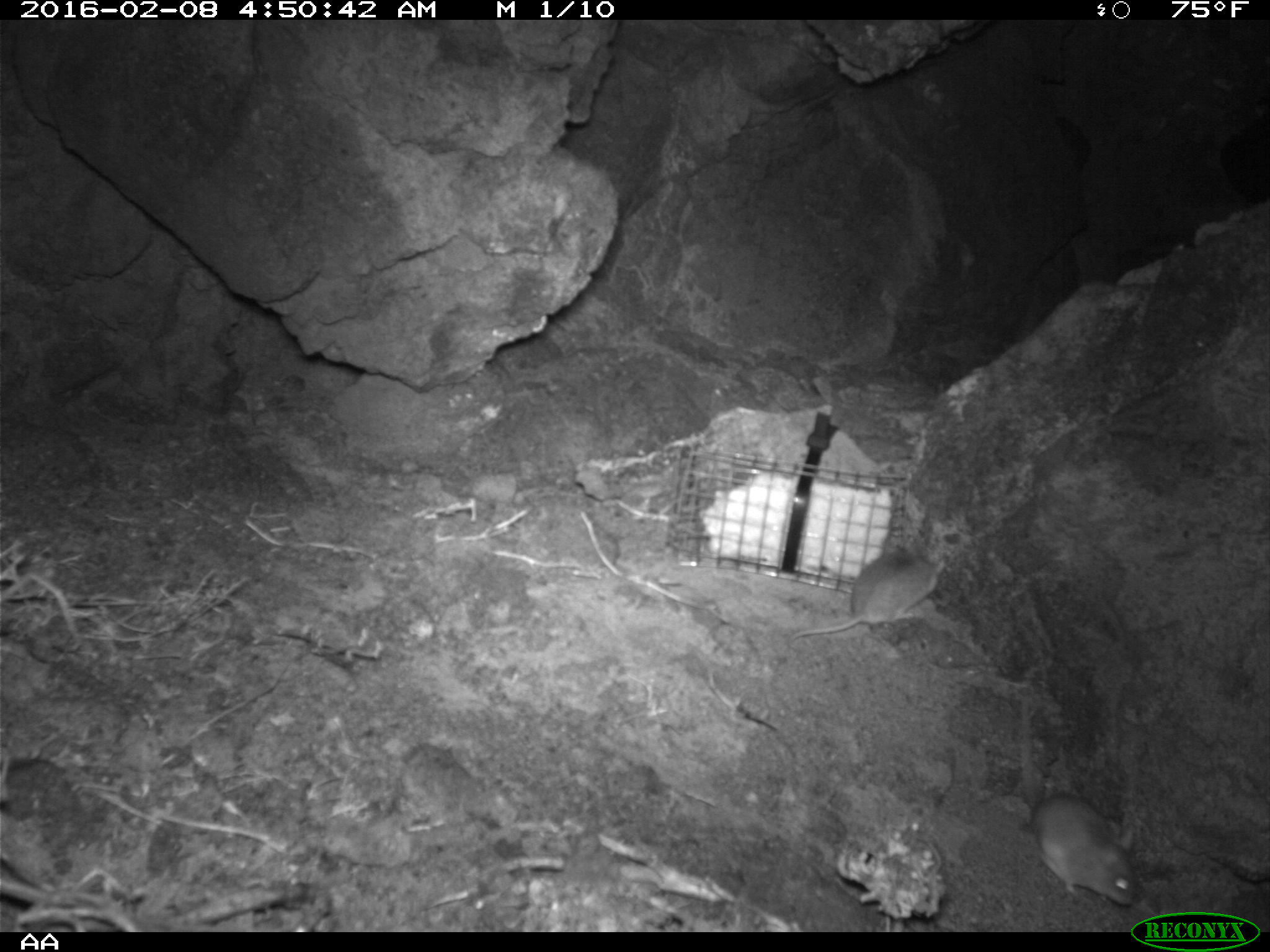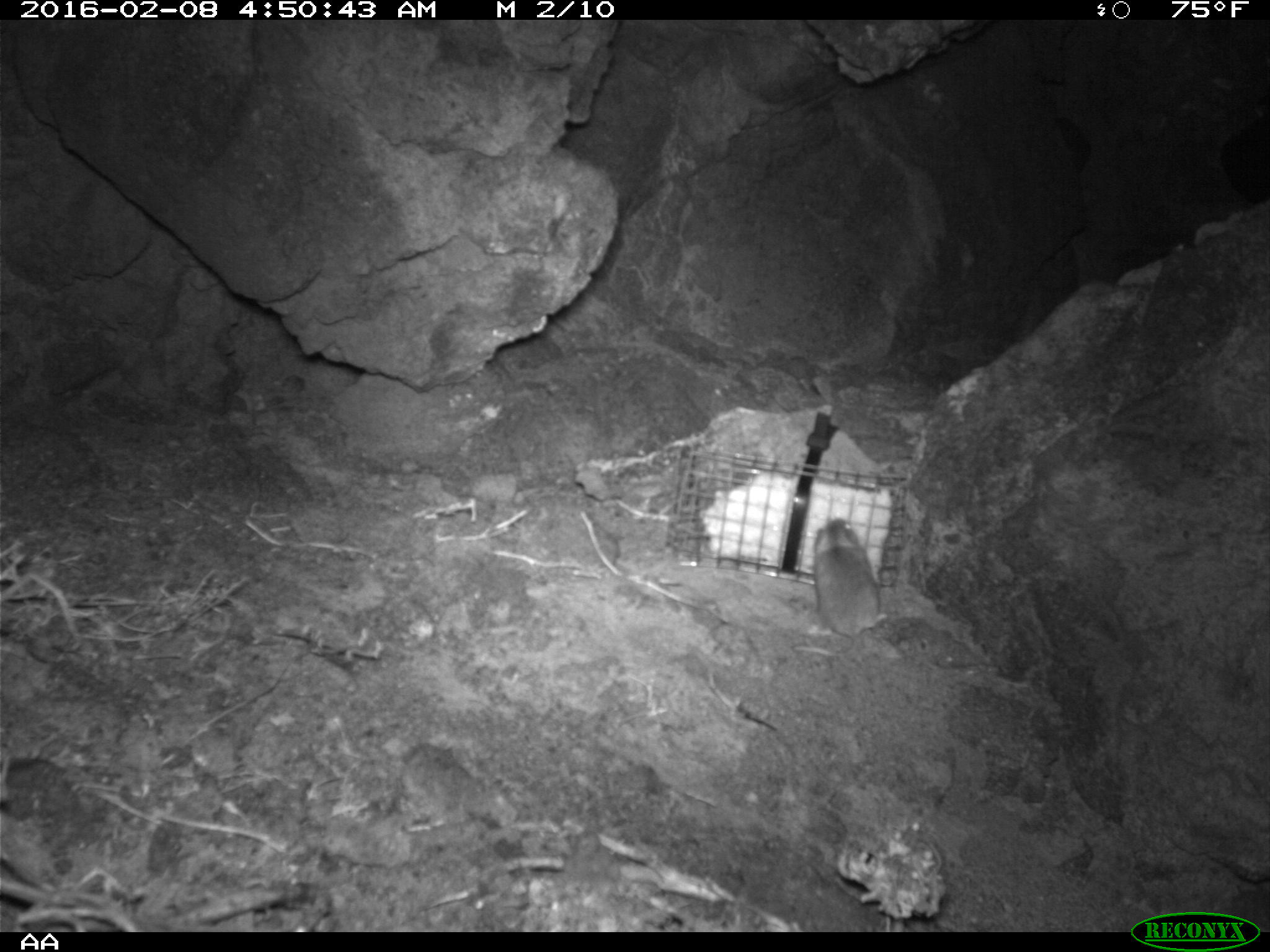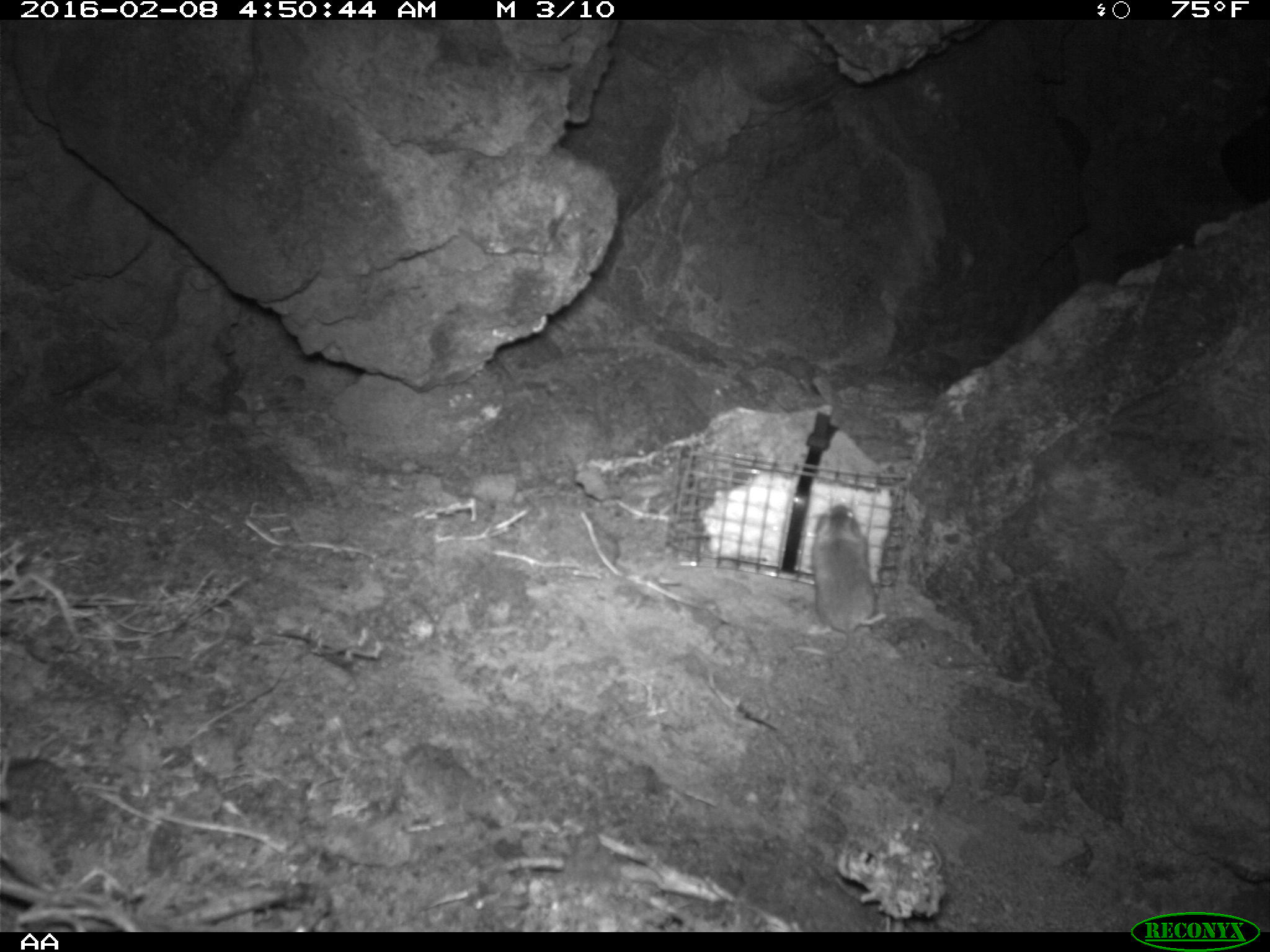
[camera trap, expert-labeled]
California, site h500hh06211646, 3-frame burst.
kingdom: Animalia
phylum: Chordata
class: Mammalia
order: Rodentia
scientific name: Rodentia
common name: rodent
Rodent (Rodentia).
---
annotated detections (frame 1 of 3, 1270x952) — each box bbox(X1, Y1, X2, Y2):
rodent: bbox(1019, 695, 1134, 904); bbox(788, 539, 938, 641)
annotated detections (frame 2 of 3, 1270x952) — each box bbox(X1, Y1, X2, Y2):
rodent: bbox(792, 515, 886, 661)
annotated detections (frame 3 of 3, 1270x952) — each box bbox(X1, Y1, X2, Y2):
rodent: bbox(792, 504, 887, 657)